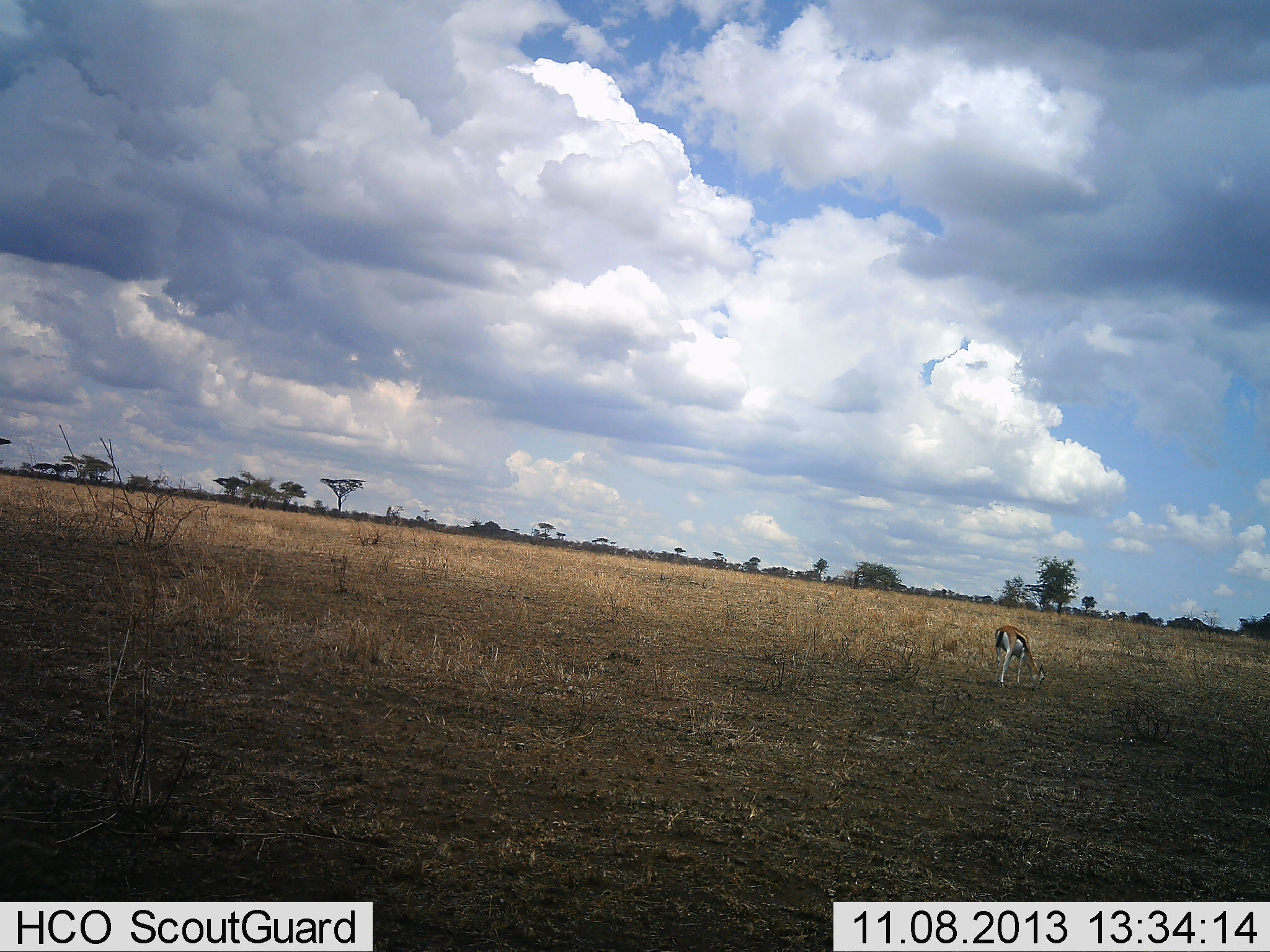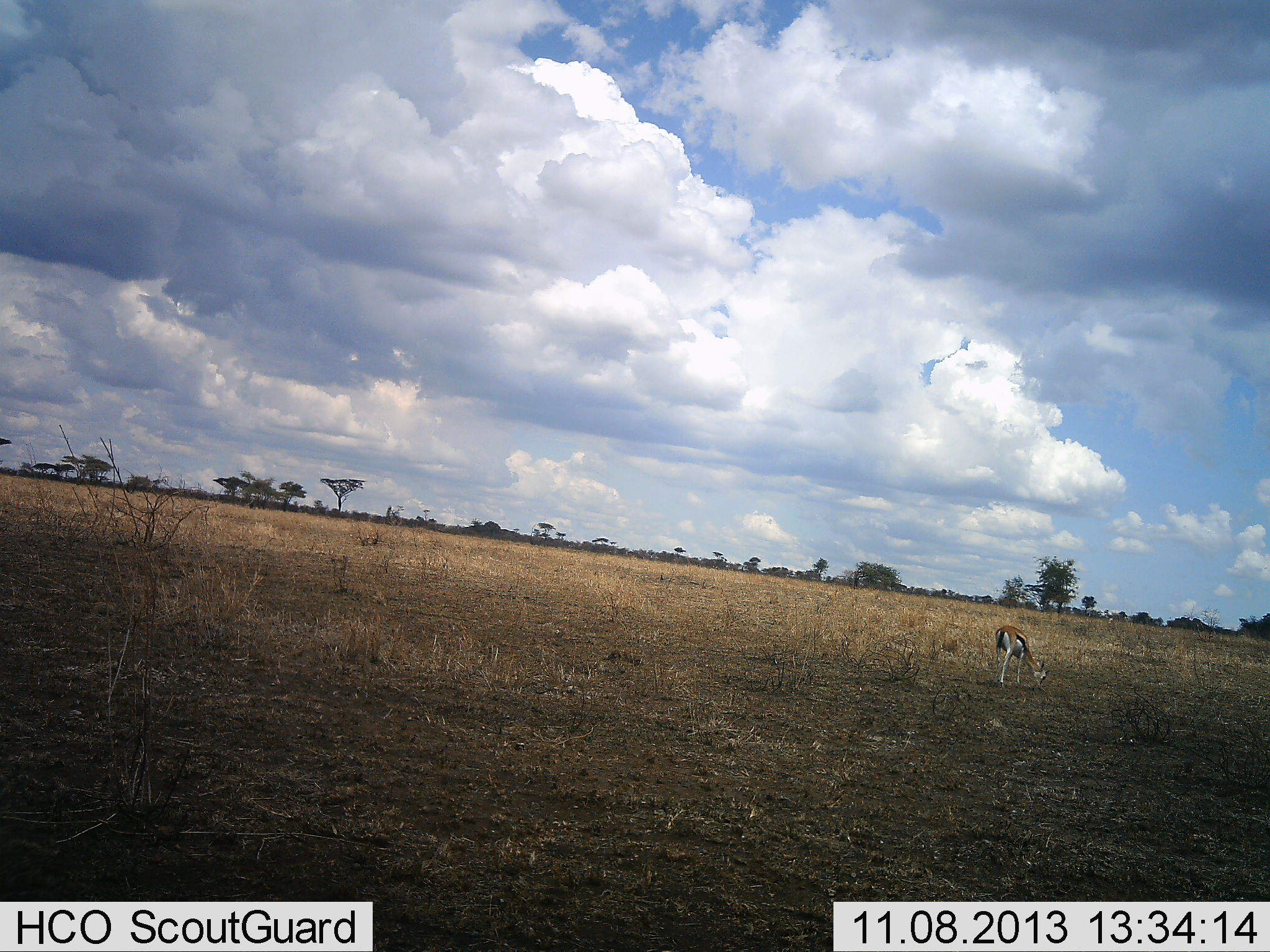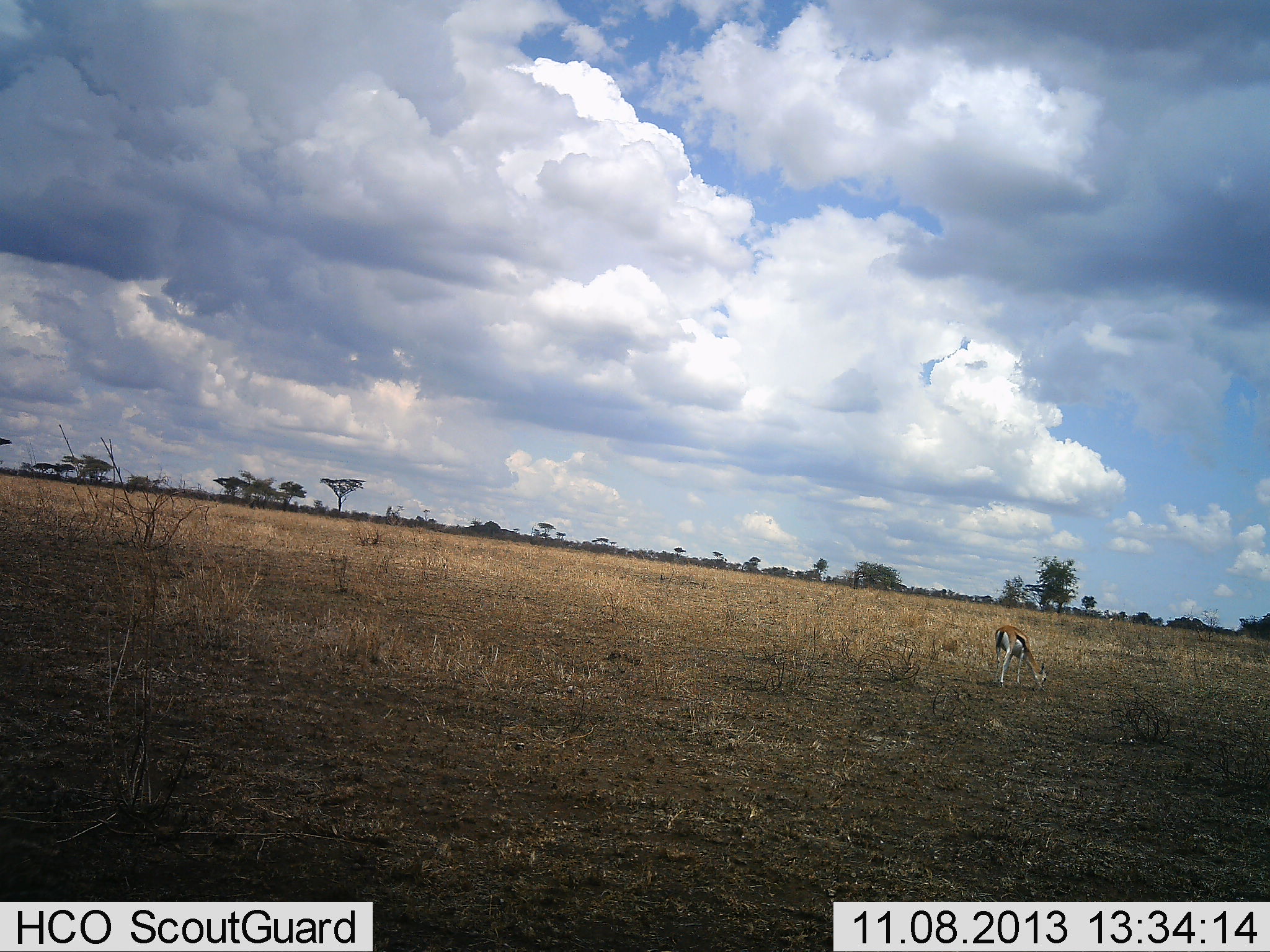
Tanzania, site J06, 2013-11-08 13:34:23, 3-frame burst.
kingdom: Animalia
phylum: Chordata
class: Mammalia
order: Artiodactyla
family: Bovidae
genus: Eudorcas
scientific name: Eudorcas thomsonii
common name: thomson's gazelle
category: gazellethomsons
Gazellethomsons (thomson's gazelle) (Eudorcas thomsonii), count 1. Behavior (volunteer vote fractions): standing 31%, resting 0%, moving 0%, interacting 0%. Young present (vote fraction): 7%. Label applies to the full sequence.